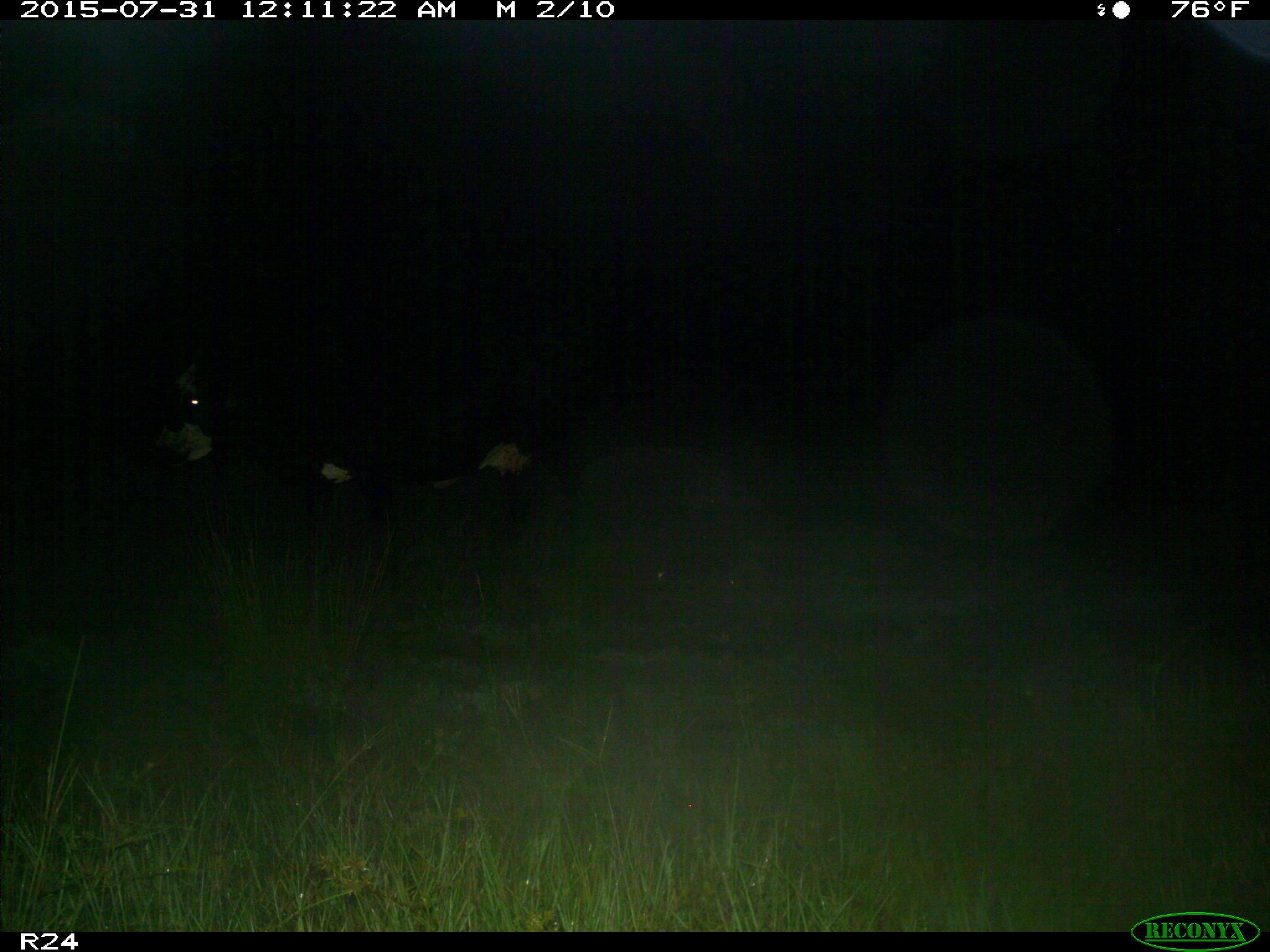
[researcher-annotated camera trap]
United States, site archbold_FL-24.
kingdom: Animalia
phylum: Chordata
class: Mammalia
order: Artiodactyla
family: Bovidae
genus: Bos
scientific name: Bos taurus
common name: domestic cow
Bos taurus (domestic cow).